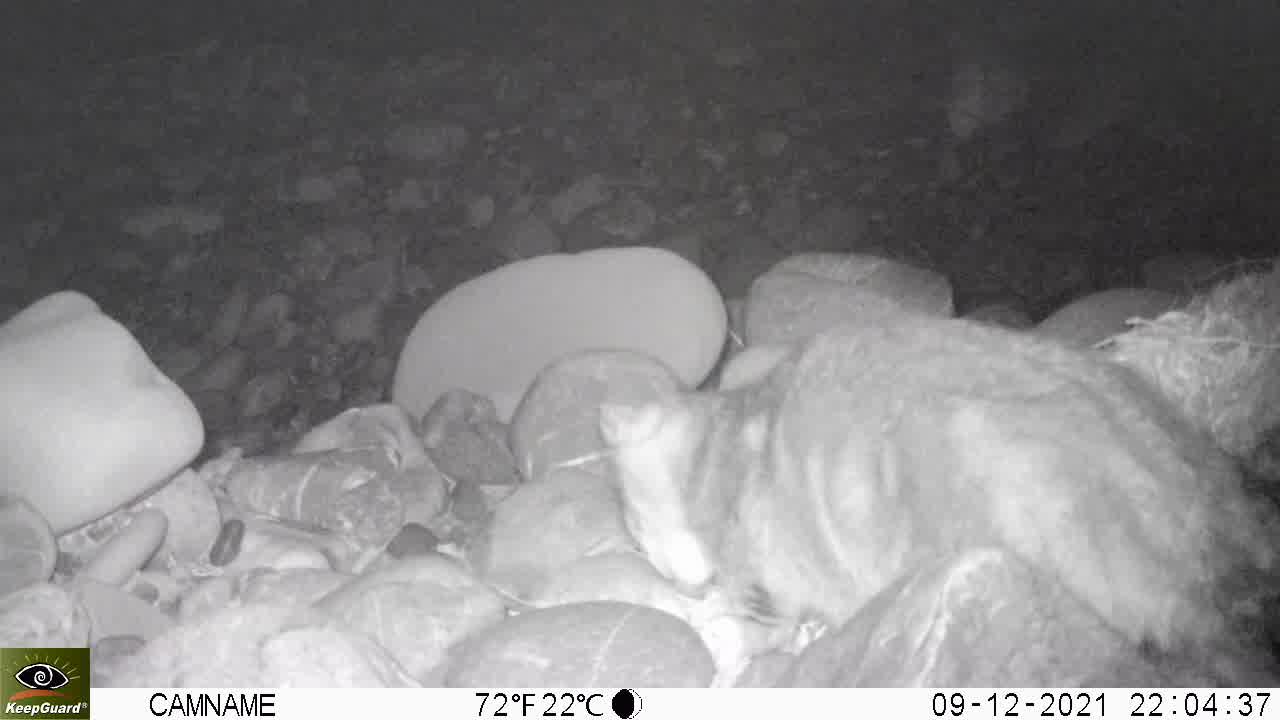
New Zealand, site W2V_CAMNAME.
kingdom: Animalia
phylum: Chordata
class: Mammalia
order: Carnivora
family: Felidae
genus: Felis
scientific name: Felis catus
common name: domestic cat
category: cat